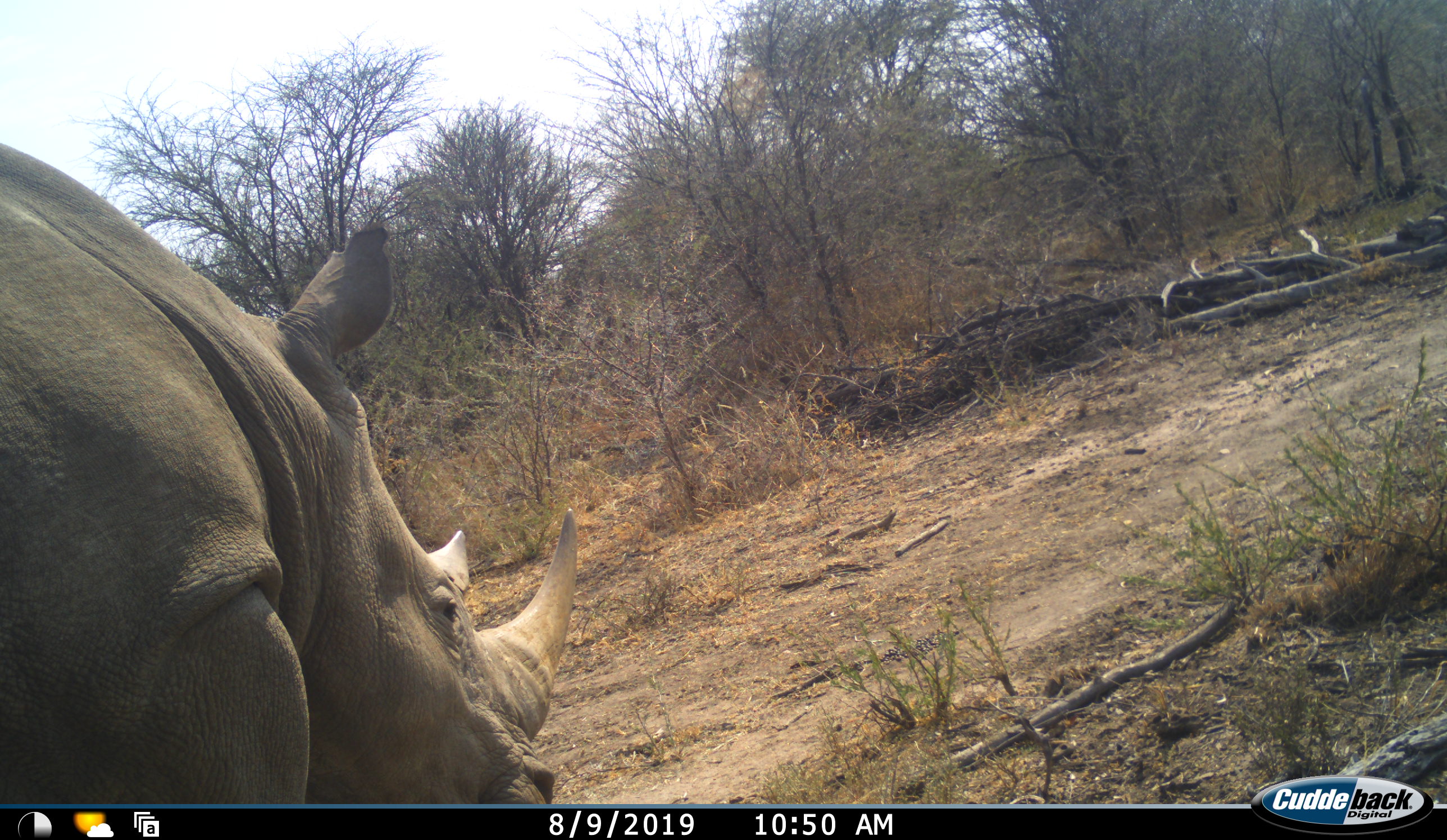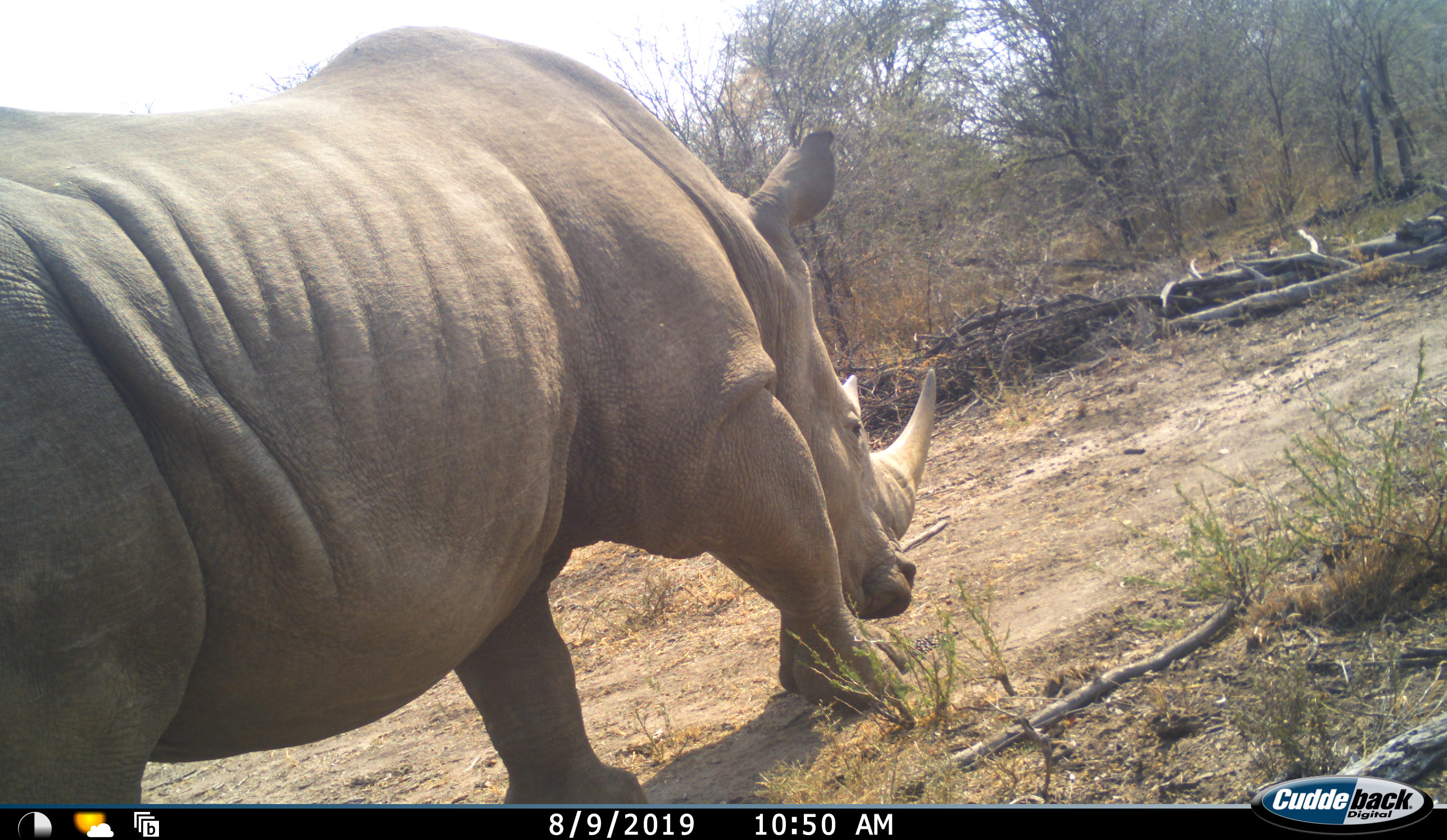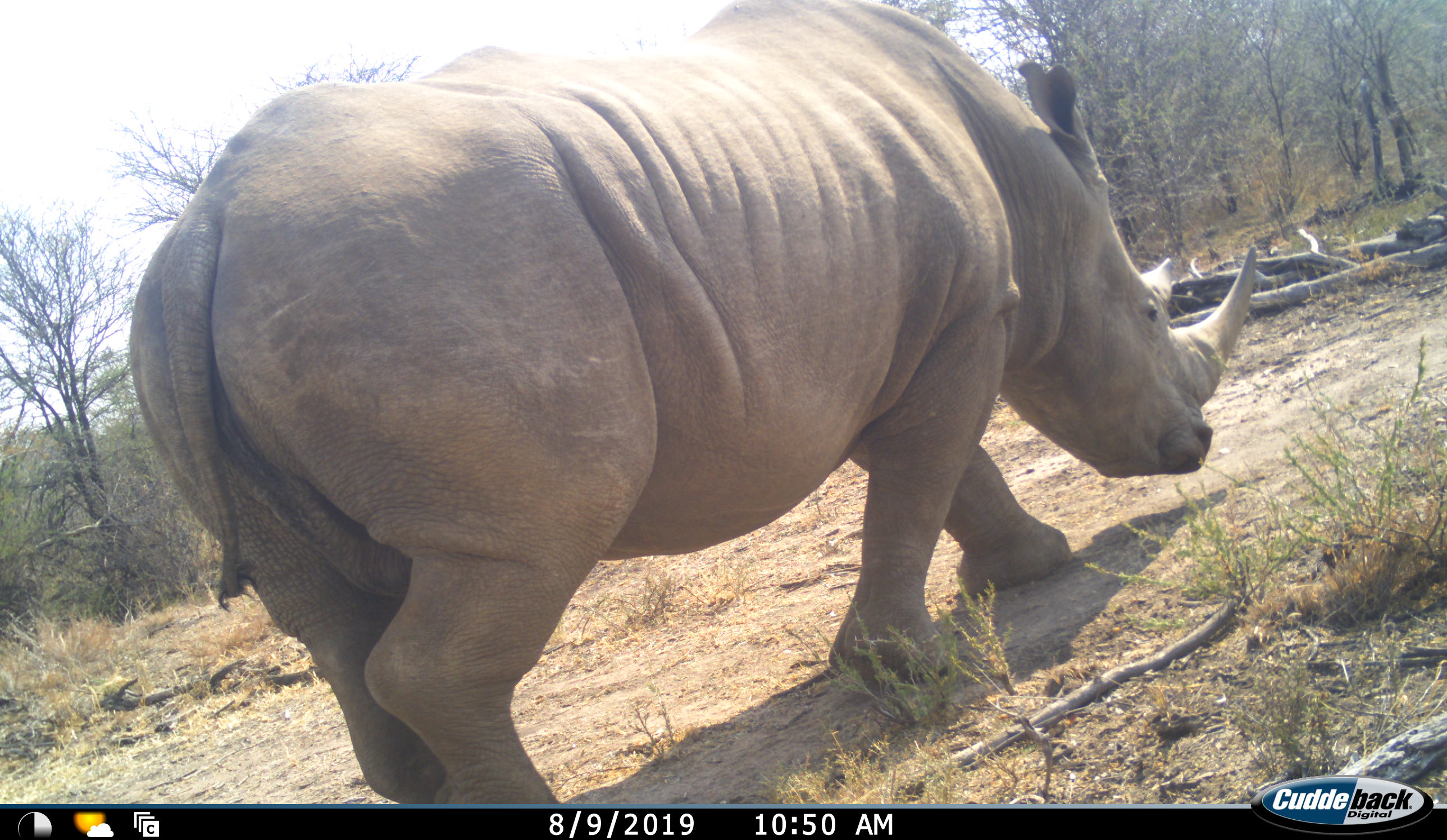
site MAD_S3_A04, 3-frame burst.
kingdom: Animalia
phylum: Chordata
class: Mammalia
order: Perissodactyla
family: Rhinocerotidae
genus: Ceratotherium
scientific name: Ceratotherium simum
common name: white rhinoceros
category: rhinoceroswhite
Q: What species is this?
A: Rhinoceroswhite (white rhinoceros) (Ceratotherium simum).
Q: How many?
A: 1.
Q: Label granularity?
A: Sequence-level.